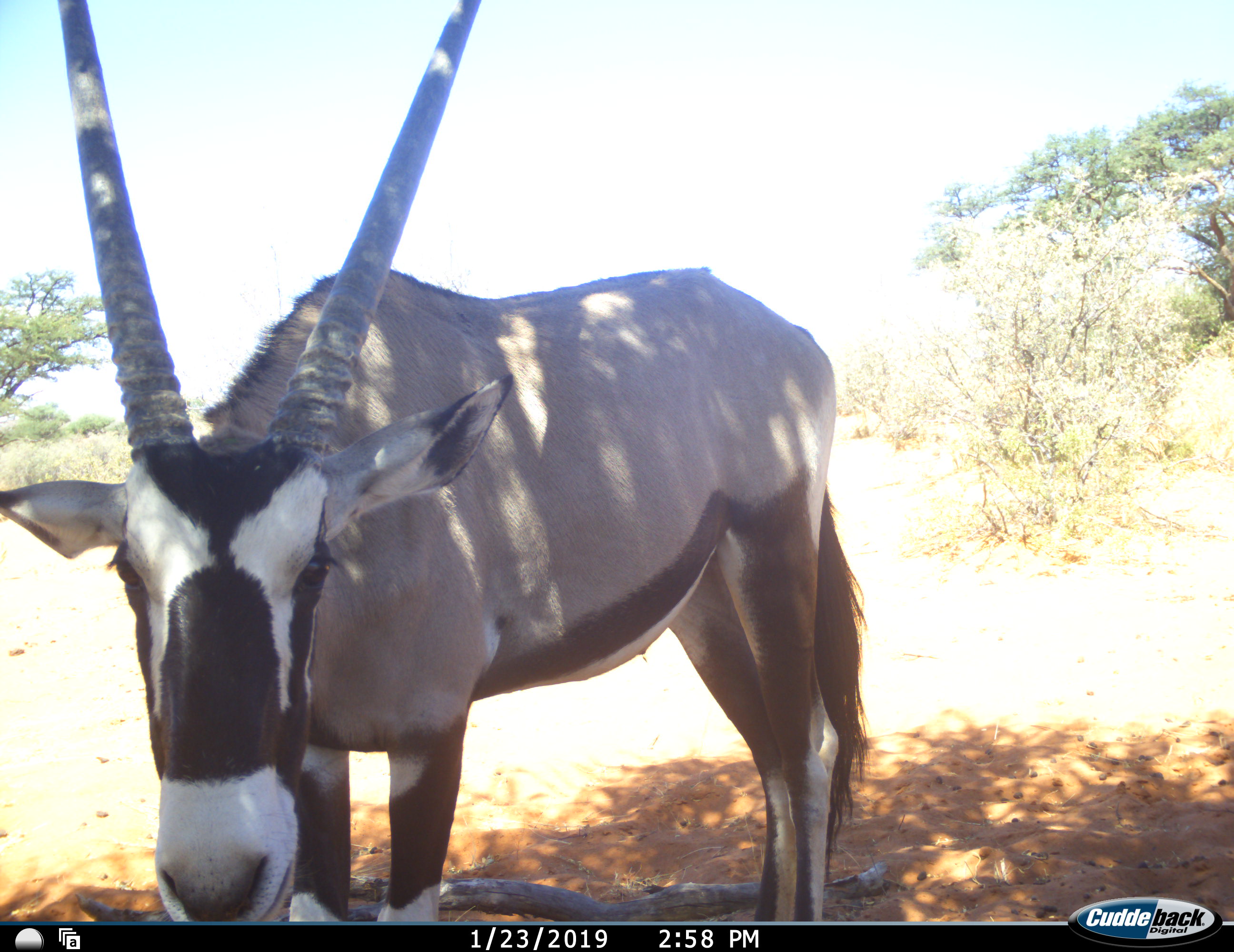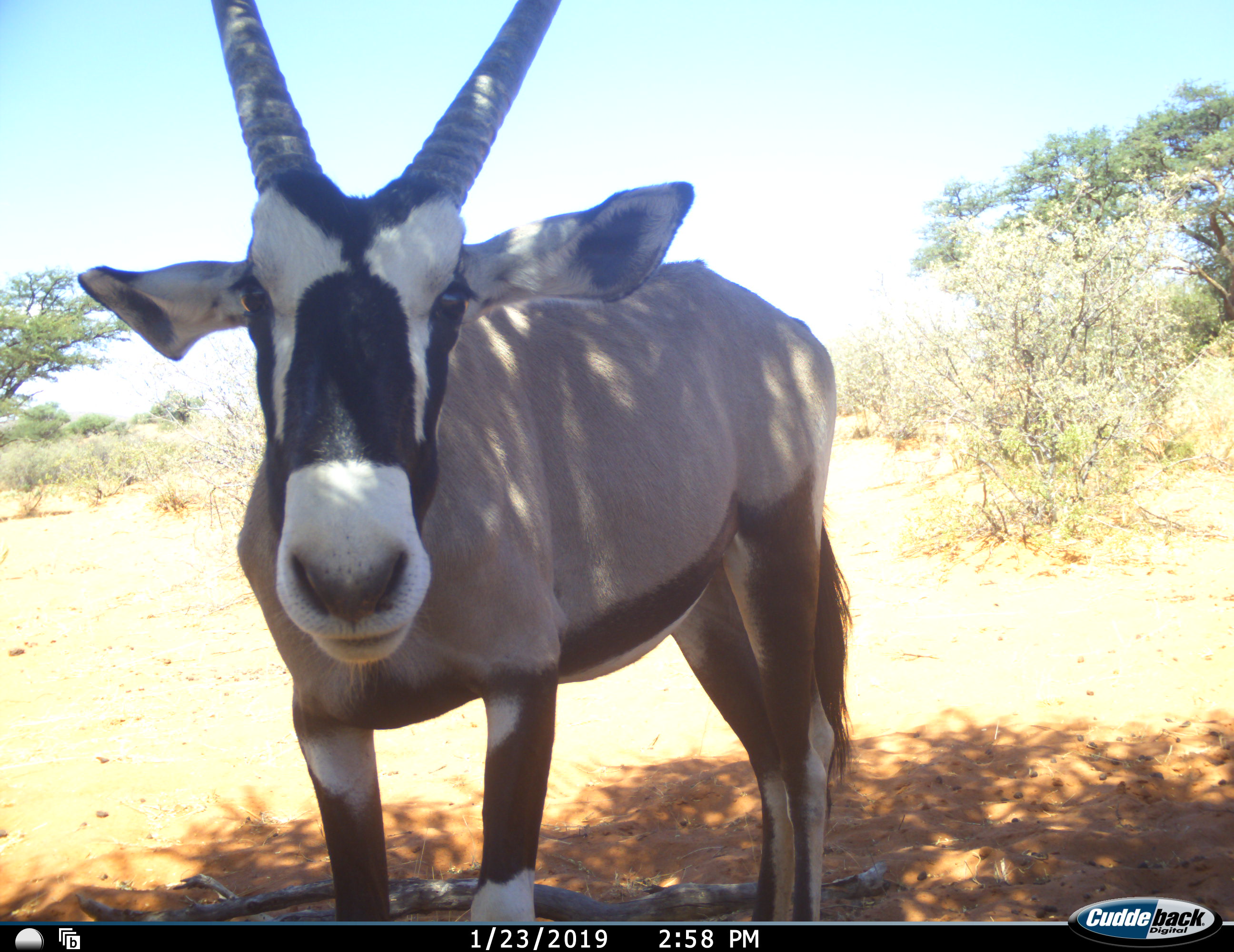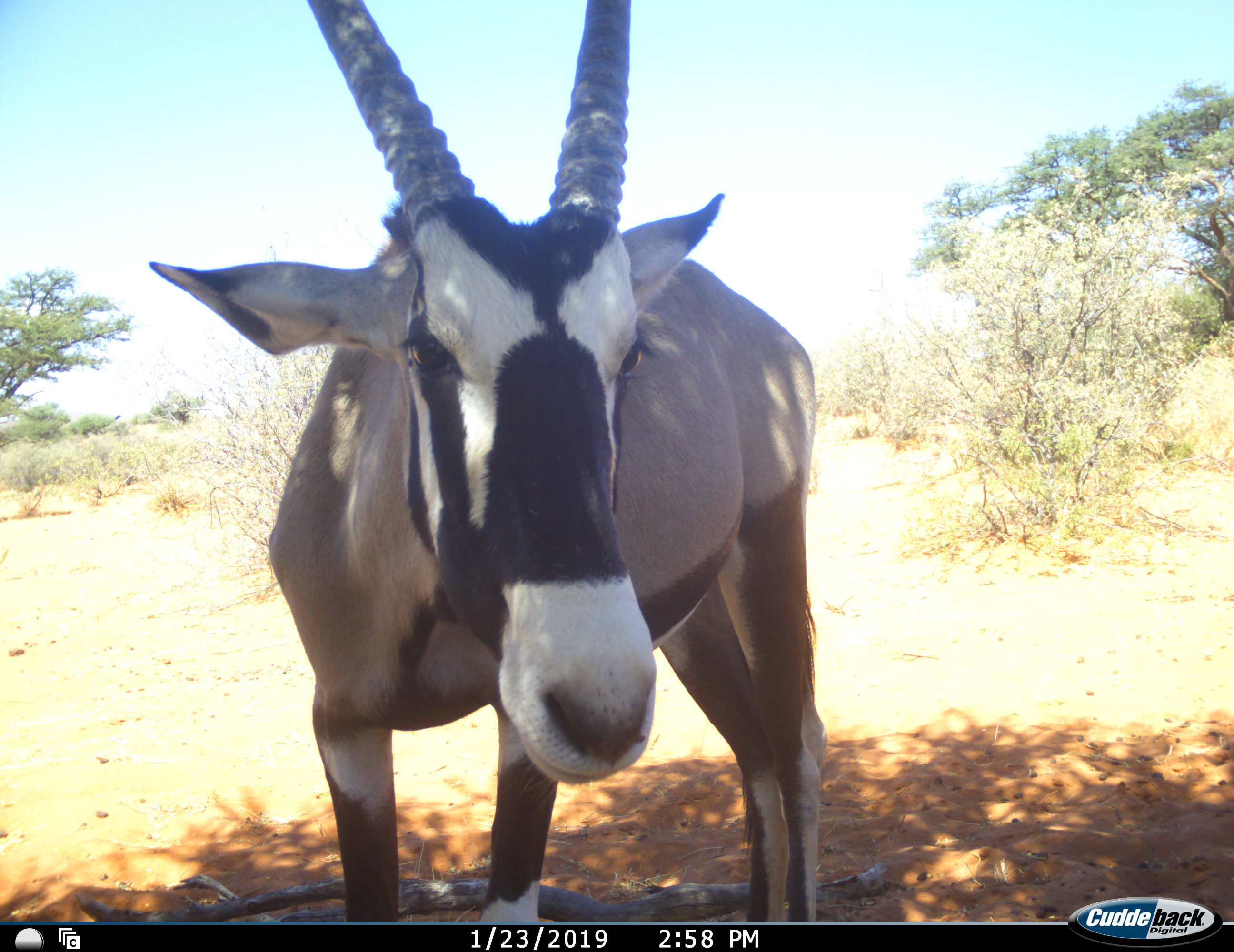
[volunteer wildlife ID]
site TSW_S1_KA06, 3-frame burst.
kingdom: Animalia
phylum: Chordata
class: Mammalia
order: Artiodactyla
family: Bovidae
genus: Oryx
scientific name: Oryx gazella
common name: gemsbok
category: oryx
Oryx (gemsbok) (Oryx gazella), count 1. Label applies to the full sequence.